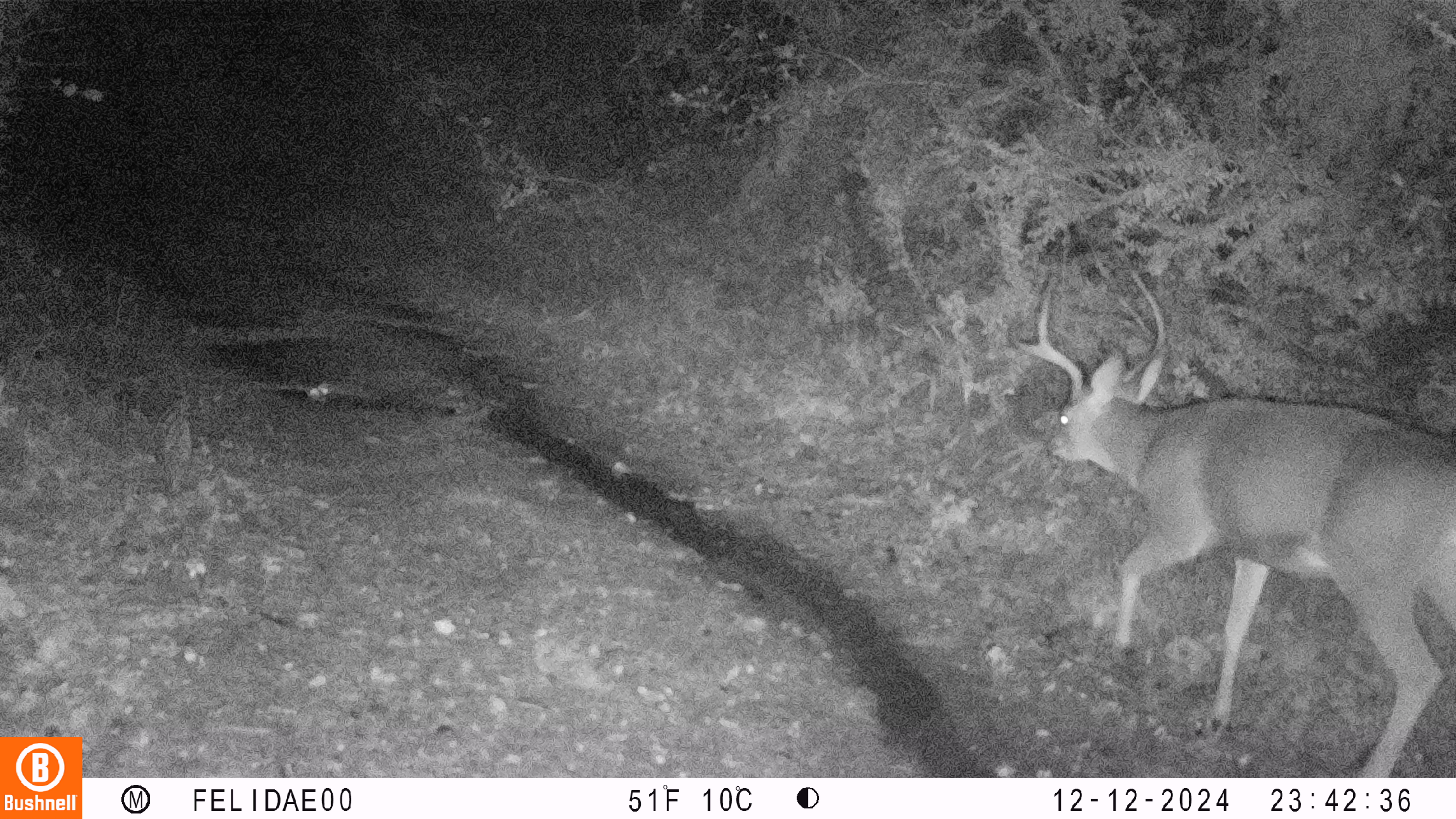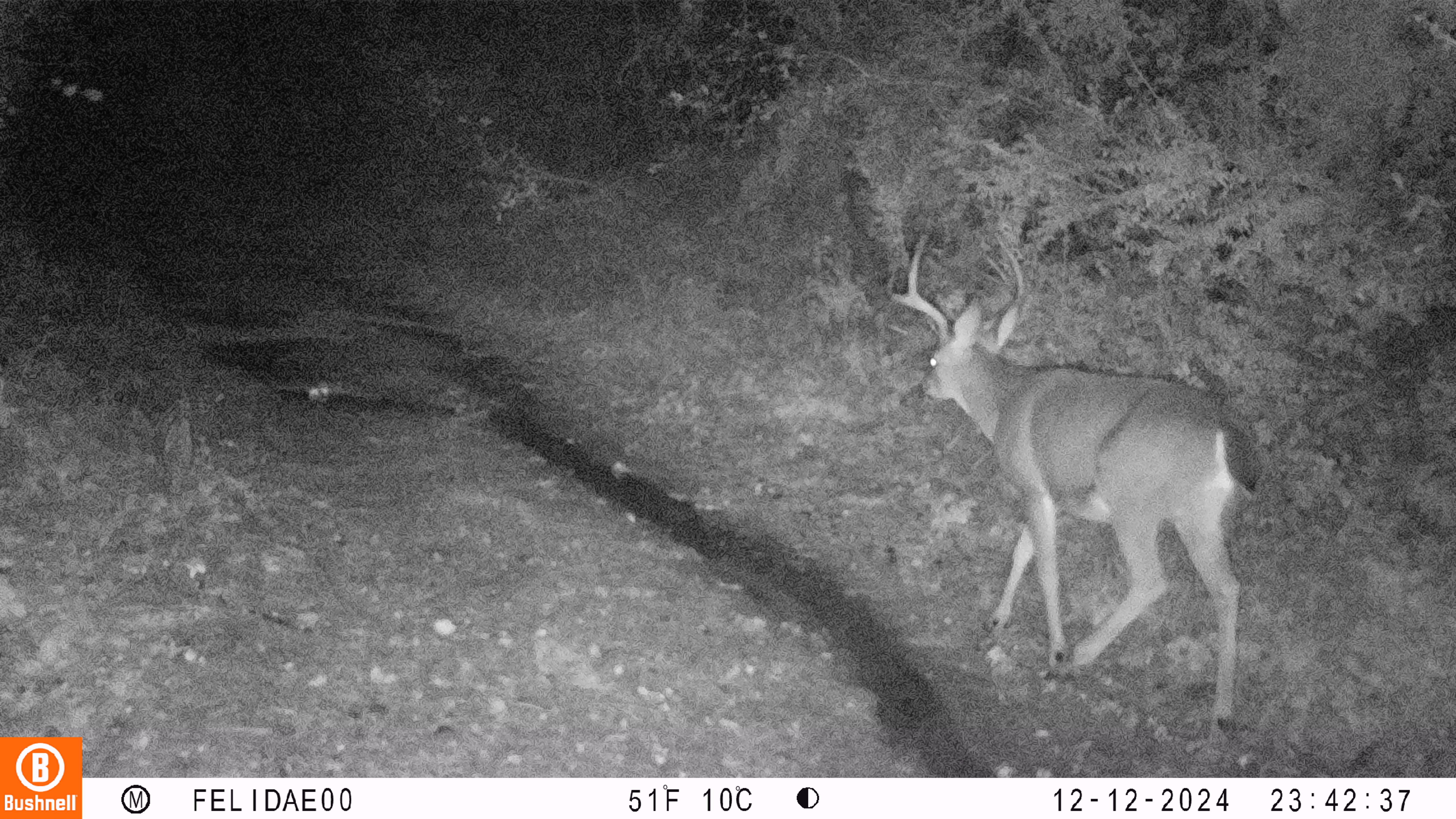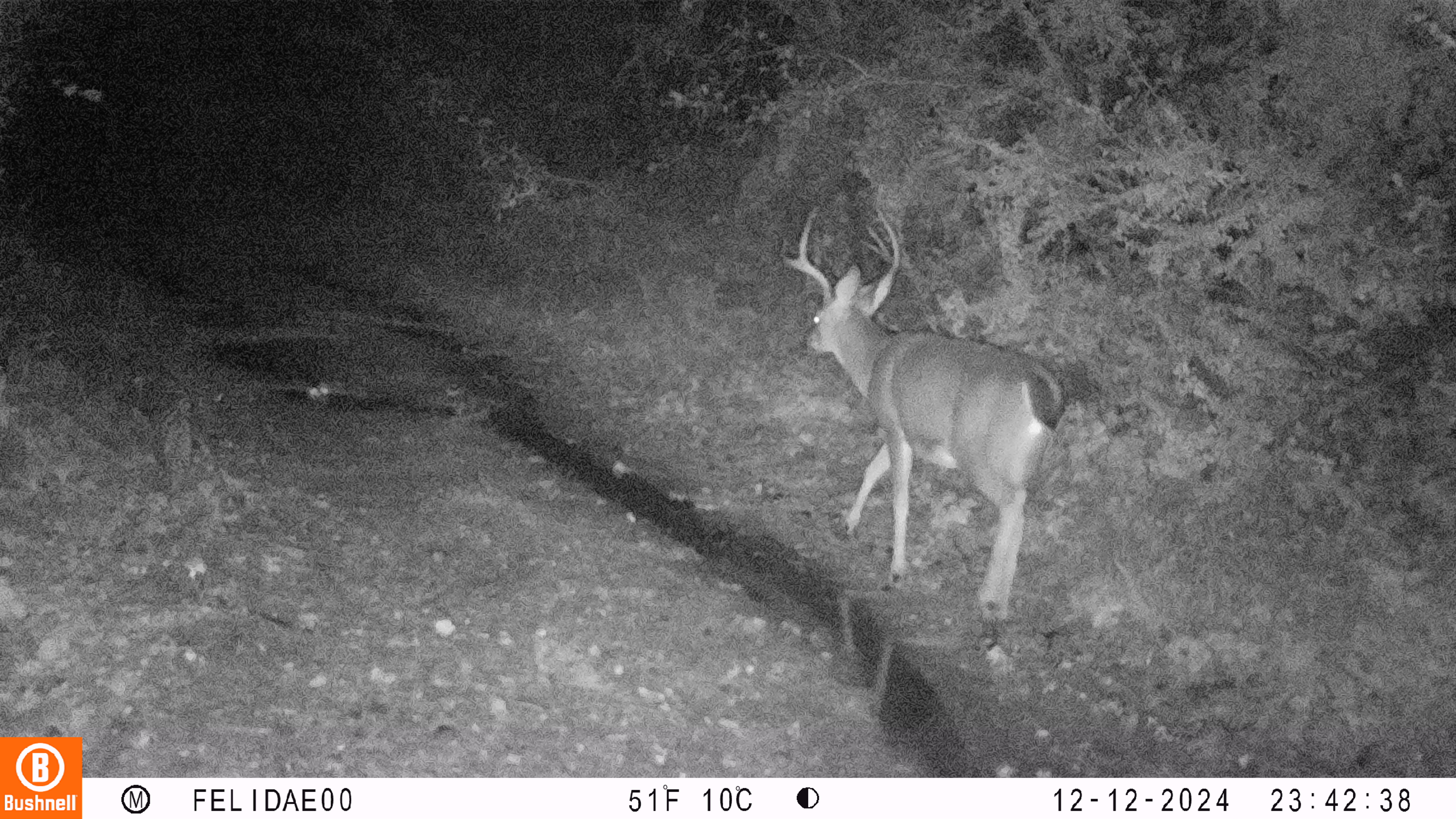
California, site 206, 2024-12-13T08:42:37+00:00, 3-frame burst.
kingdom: Animalia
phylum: Chordata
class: Mammalia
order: Artiodactyla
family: Cervidae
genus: Odocoileus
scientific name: Odocoileus hemionus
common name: mule deer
Mule deer (Odocoileus hemionus).